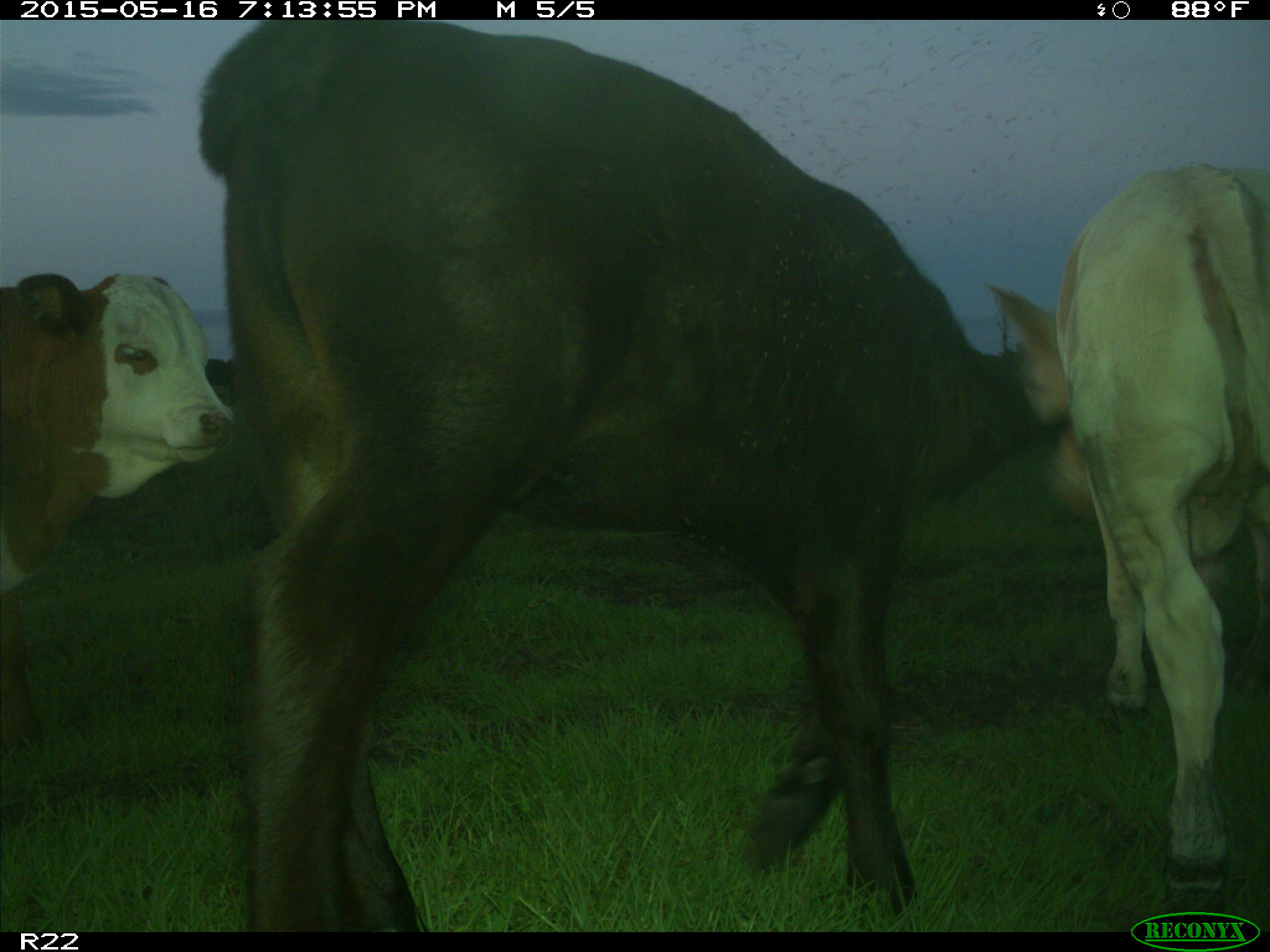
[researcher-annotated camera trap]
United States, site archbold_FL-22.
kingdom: Animalia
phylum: Chordata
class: Mammalia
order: Artiodactyla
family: Bovidae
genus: Bos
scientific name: Bos taurus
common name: domestic cow